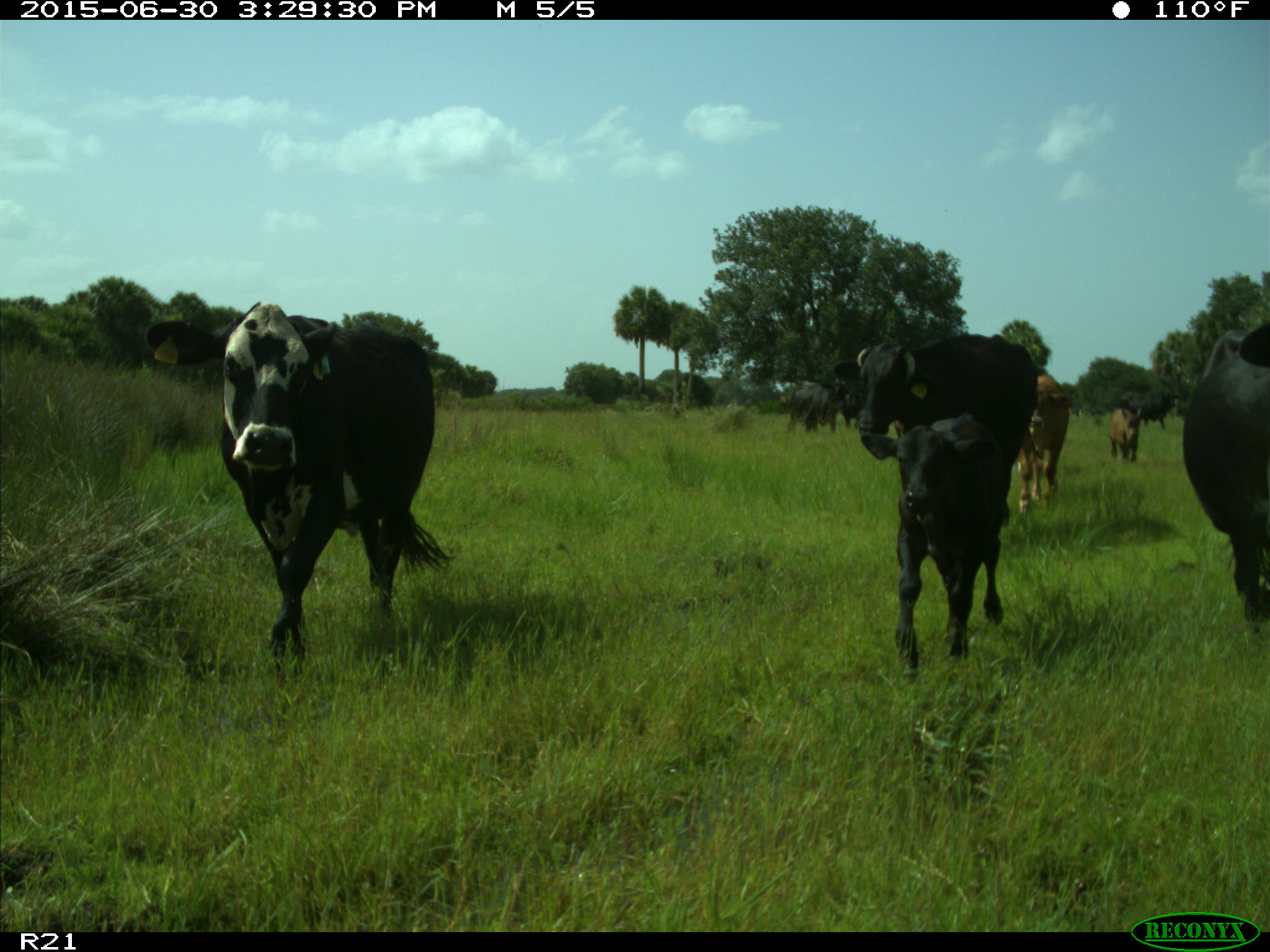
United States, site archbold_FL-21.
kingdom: Animalia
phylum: Chordata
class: Mammalia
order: Artiodactyla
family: Bovidae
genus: Bos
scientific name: Bos taurus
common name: domestic cow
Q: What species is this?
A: Bos taurus (domestic cow).